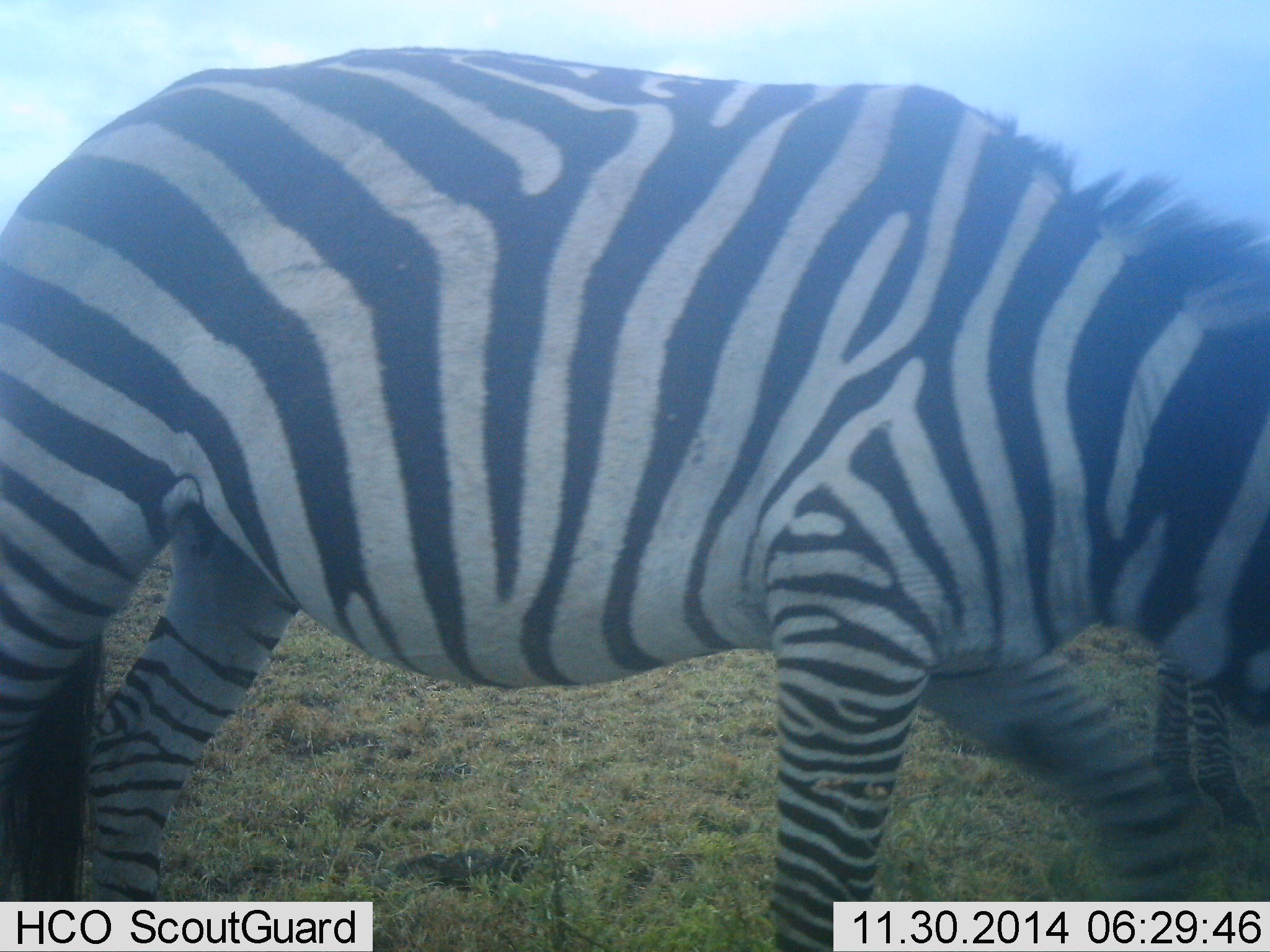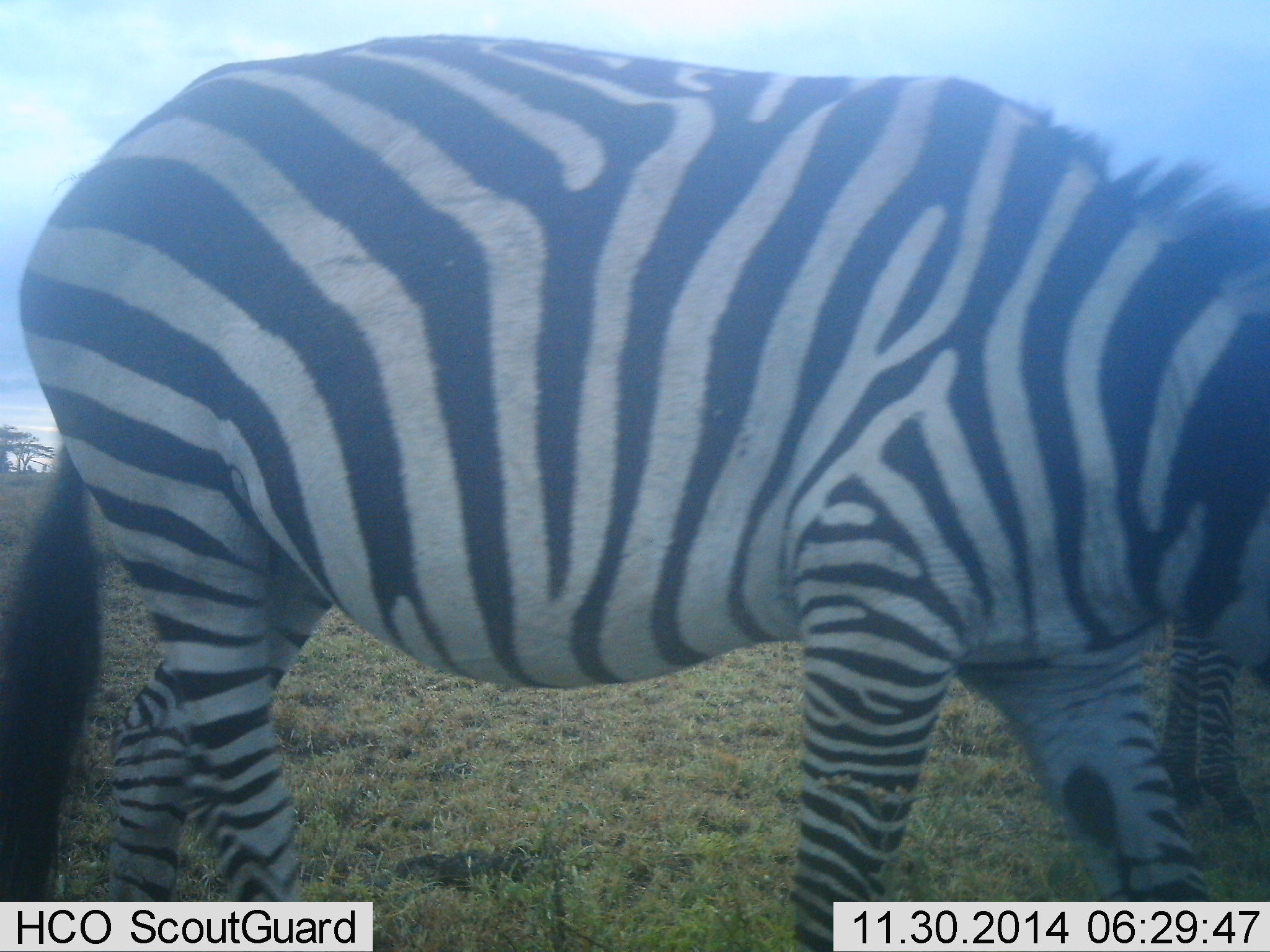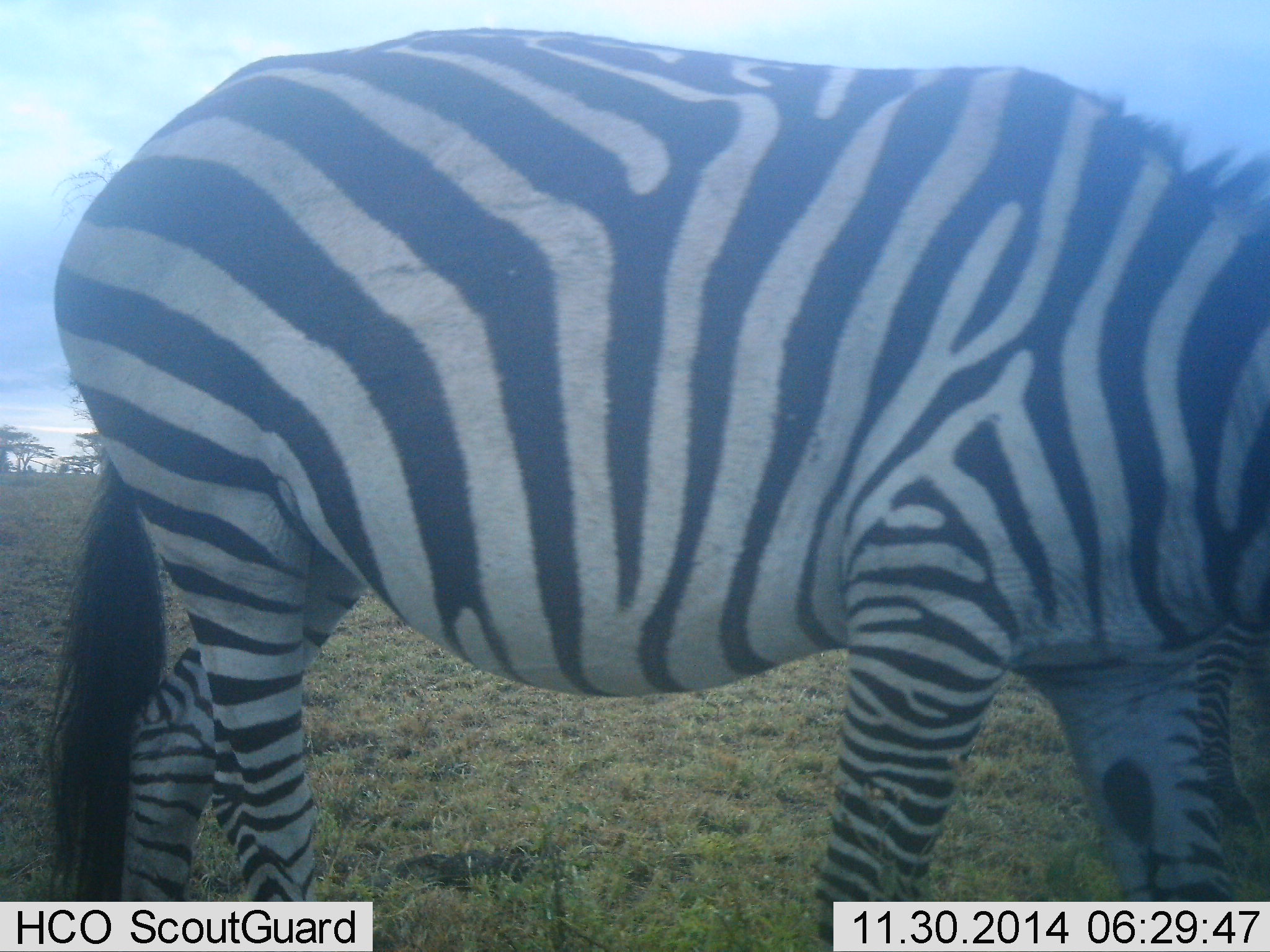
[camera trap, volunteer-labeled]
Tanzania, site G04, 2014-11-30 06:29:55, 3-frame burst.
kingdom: Animalia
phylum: Chordata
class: Mammalia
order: Perissodactyla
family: Equidae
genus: Equus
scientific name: Equus quagga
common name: plains zebra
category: zebra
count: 2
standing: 30%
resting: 0%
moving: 40%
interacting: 0%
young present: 0%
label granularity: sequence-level